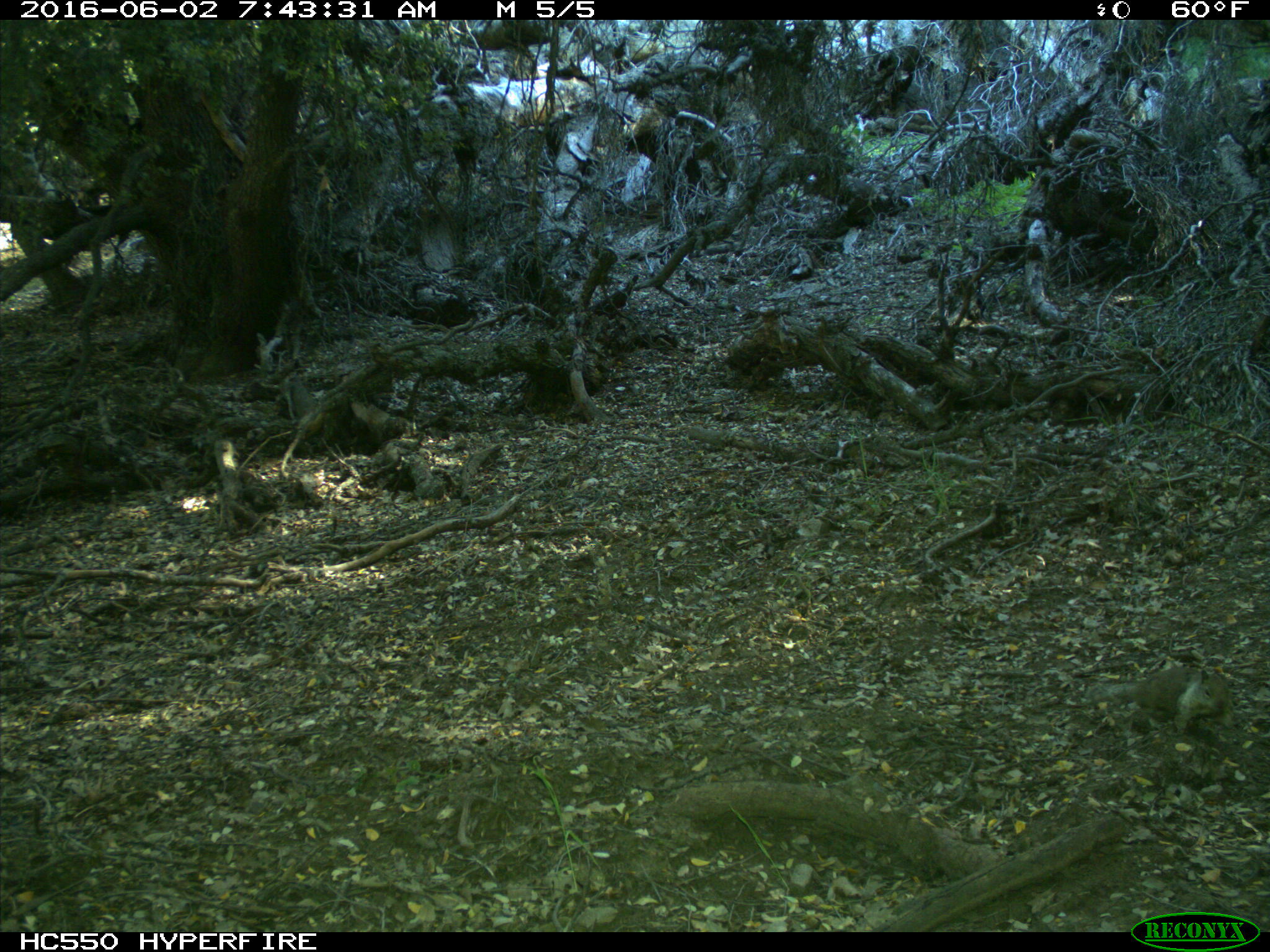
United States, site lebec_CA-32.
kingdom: Animalia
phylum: Chordata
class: Mammalia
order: Rodentia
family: Sciuridae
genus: Otospermophilus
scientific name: Otospermophilus beecheyi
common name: california ground squirrel